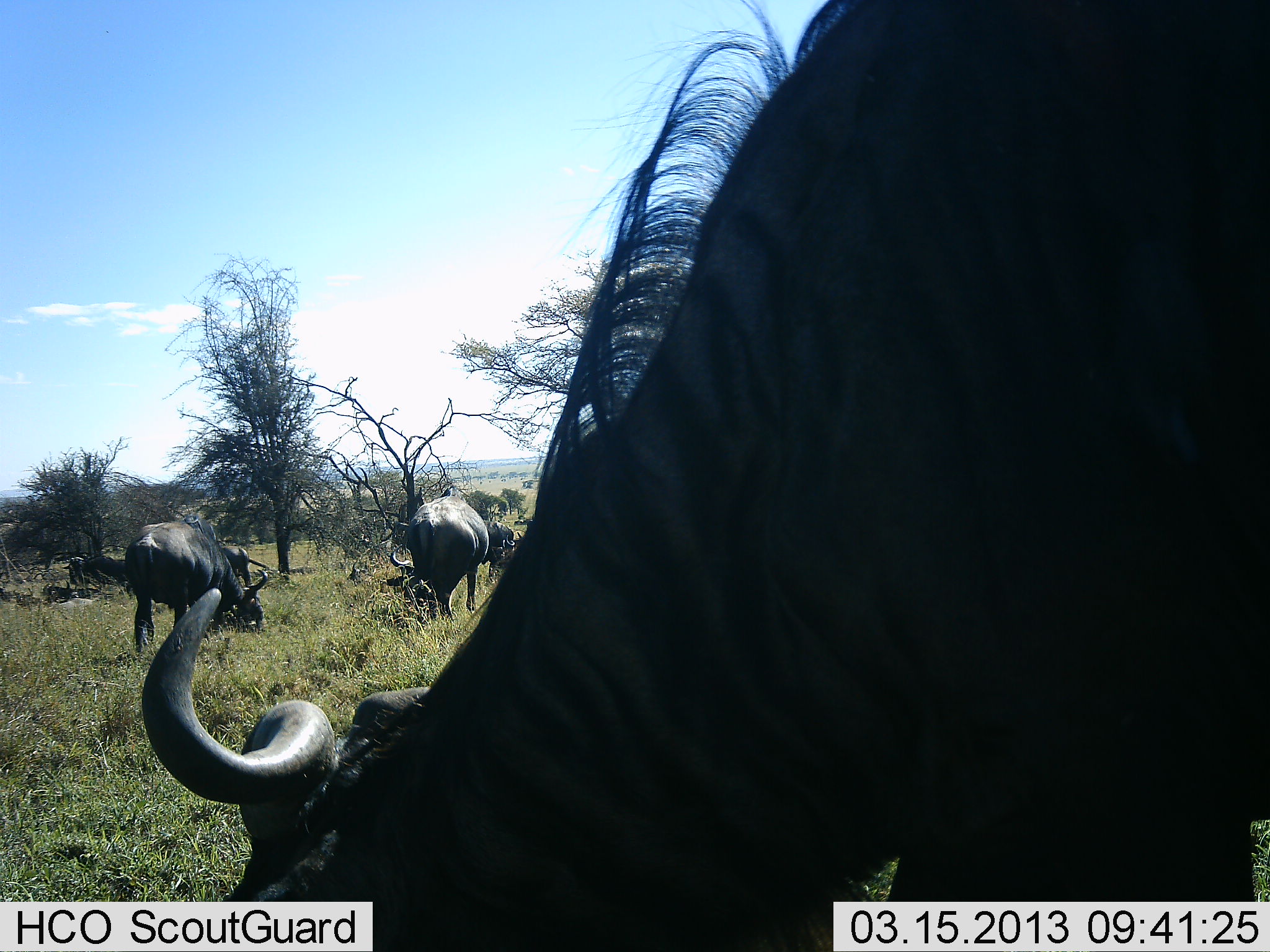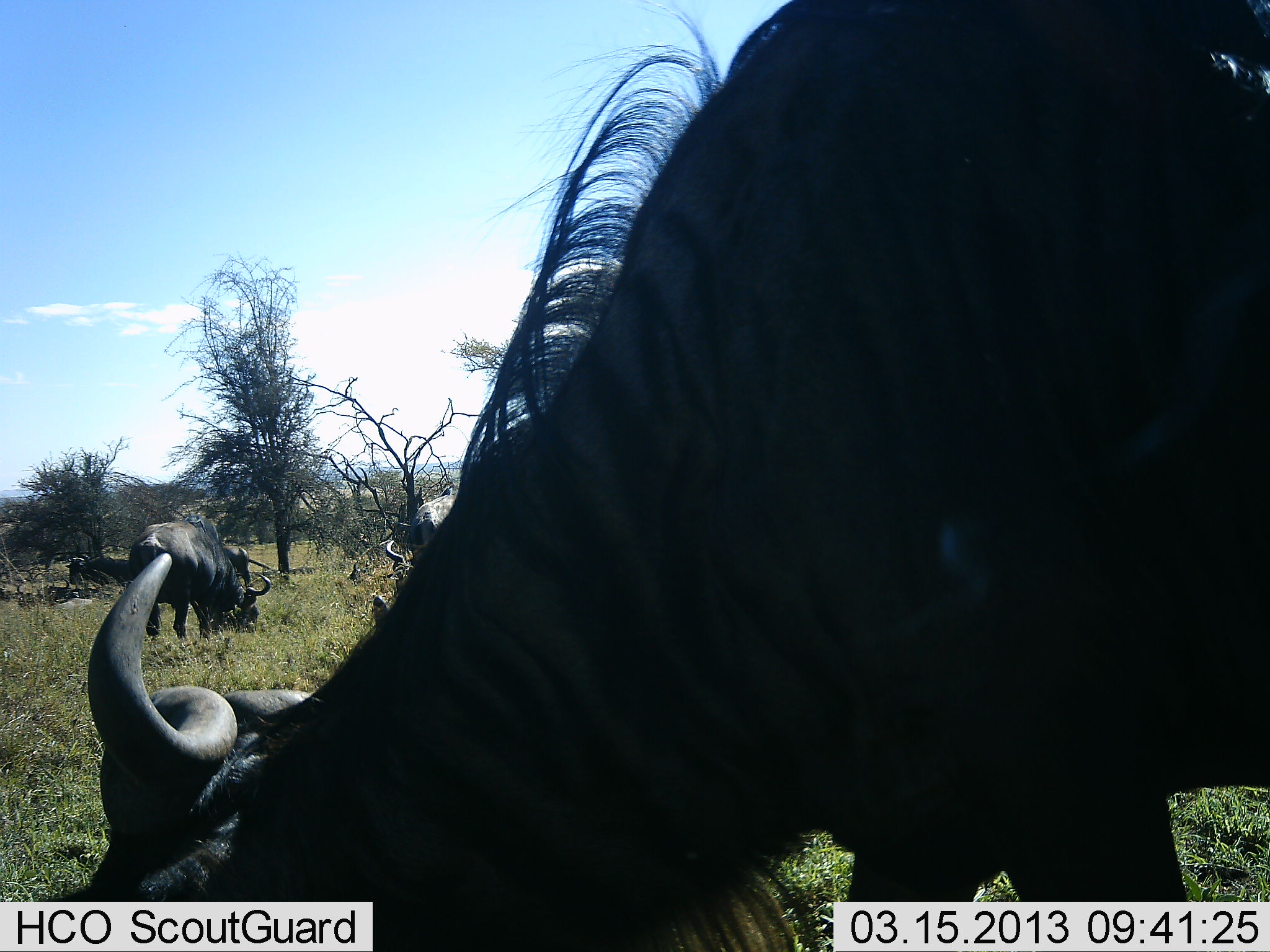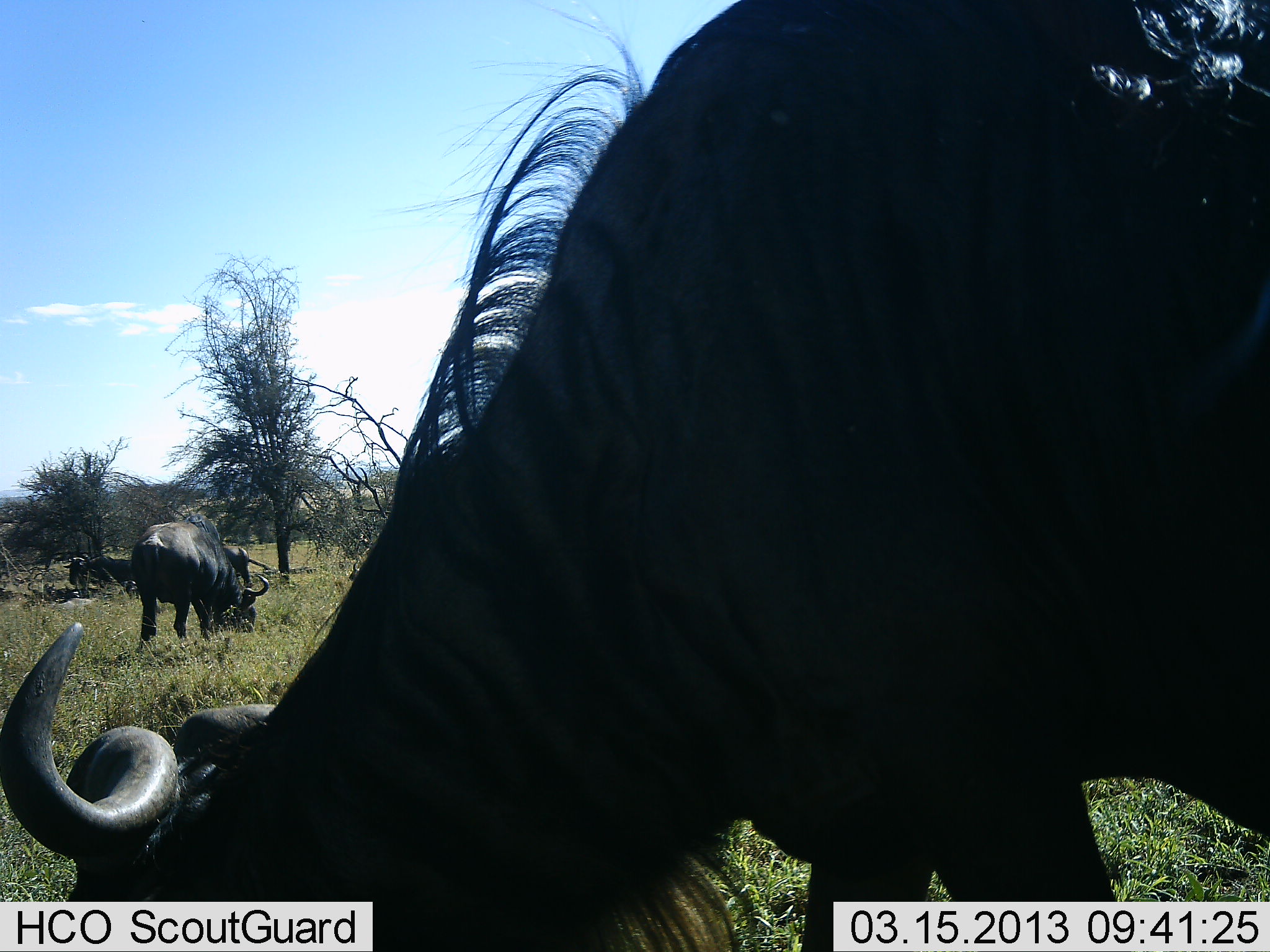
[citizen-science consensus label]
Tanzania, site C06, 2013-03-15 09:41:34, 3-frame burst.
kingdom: Animalia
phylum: Chordata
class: Mammalia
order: Artiodactyla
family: Bovidae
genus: Connochaetes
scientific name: Connochaetes taurinus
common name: blue wildebeest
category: wildebeest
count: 4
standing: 36%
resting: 9%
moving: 18%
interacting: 0%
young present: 0%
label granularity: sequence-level